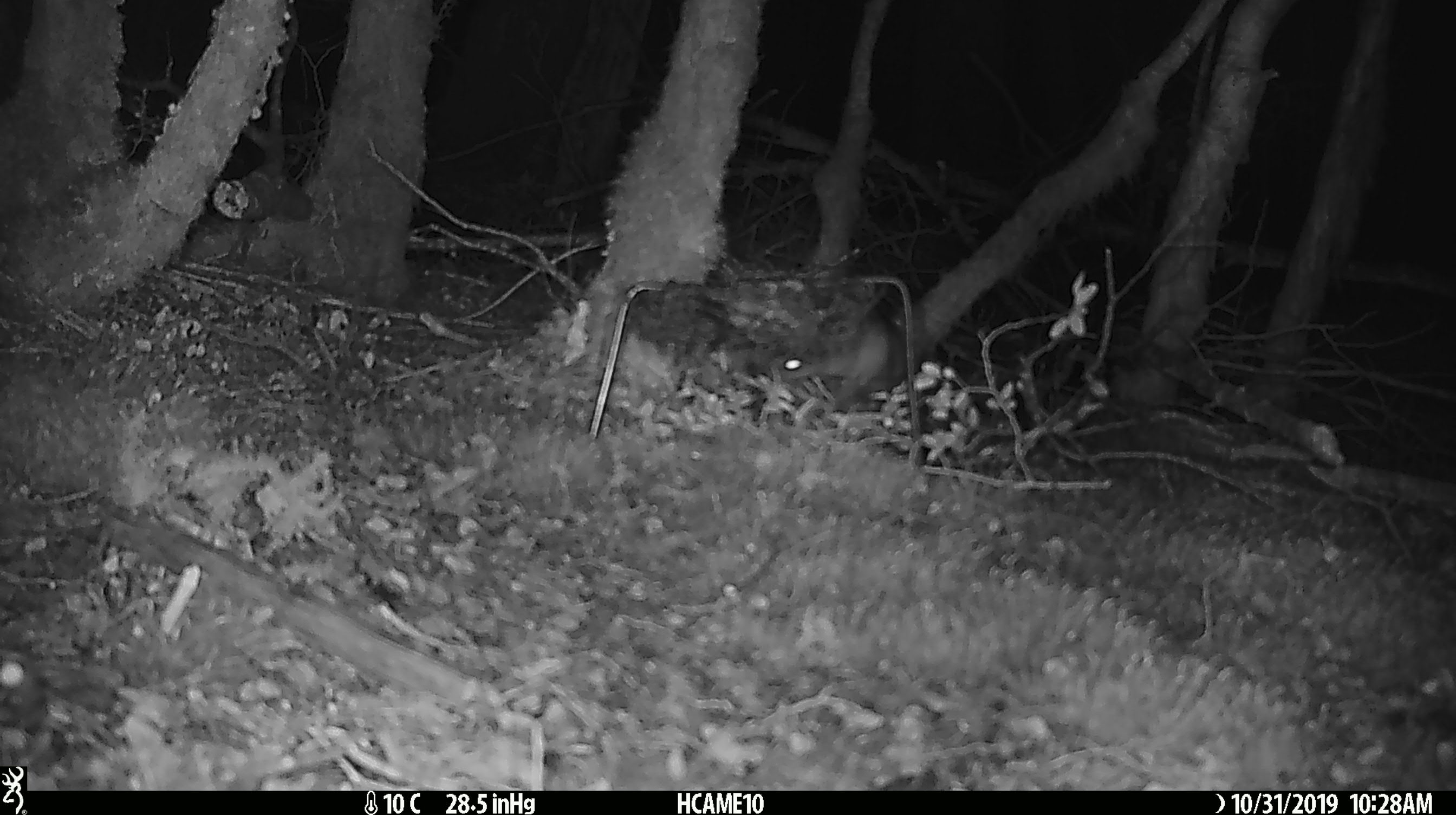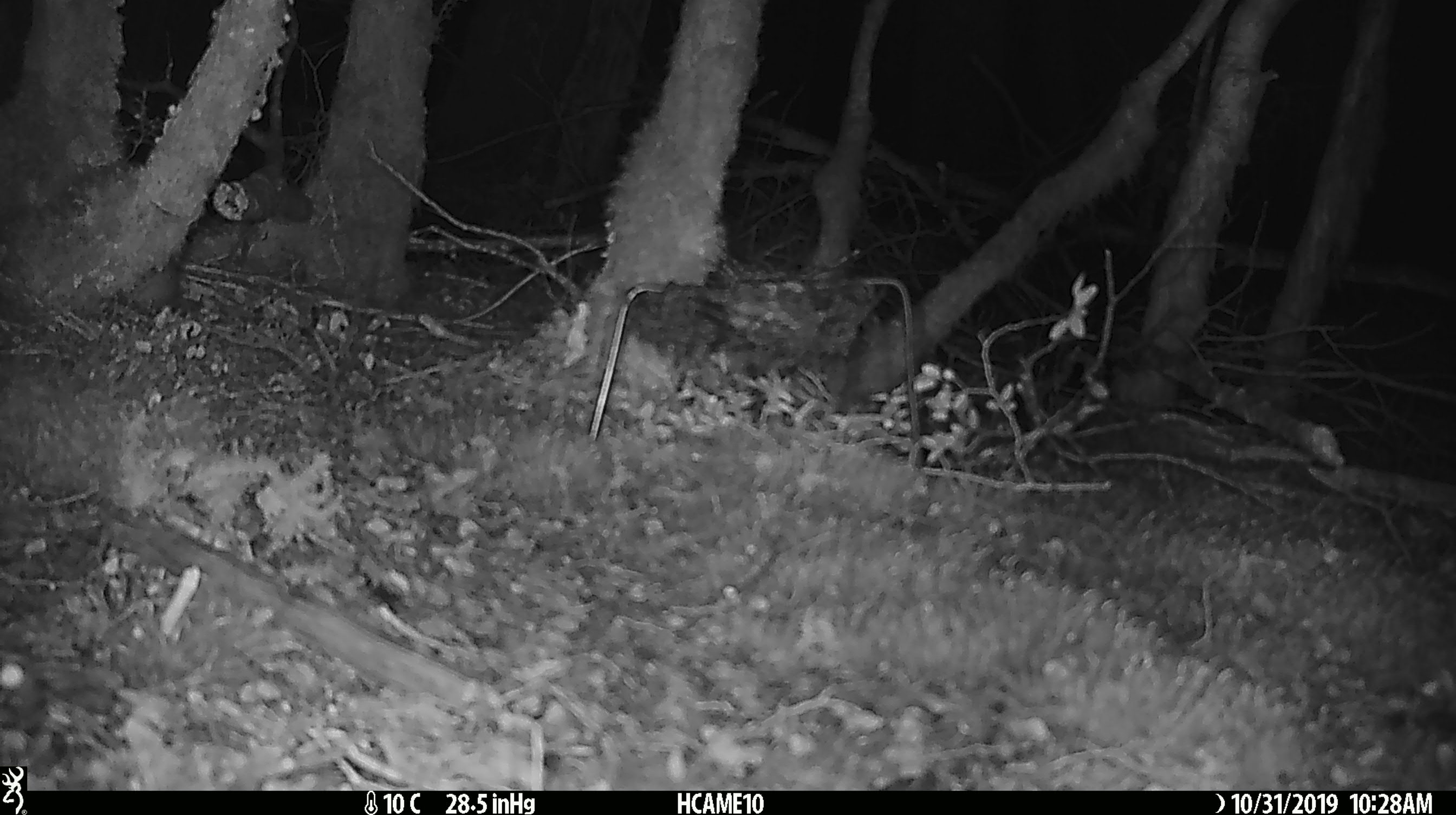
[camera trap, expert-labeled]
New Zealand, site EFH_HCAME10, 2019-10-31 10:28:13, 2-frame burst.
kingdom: Animalia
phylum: Chordata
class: Mammalia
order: Rodentia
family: Muridae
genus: Rattus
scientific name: Rattus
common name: rat